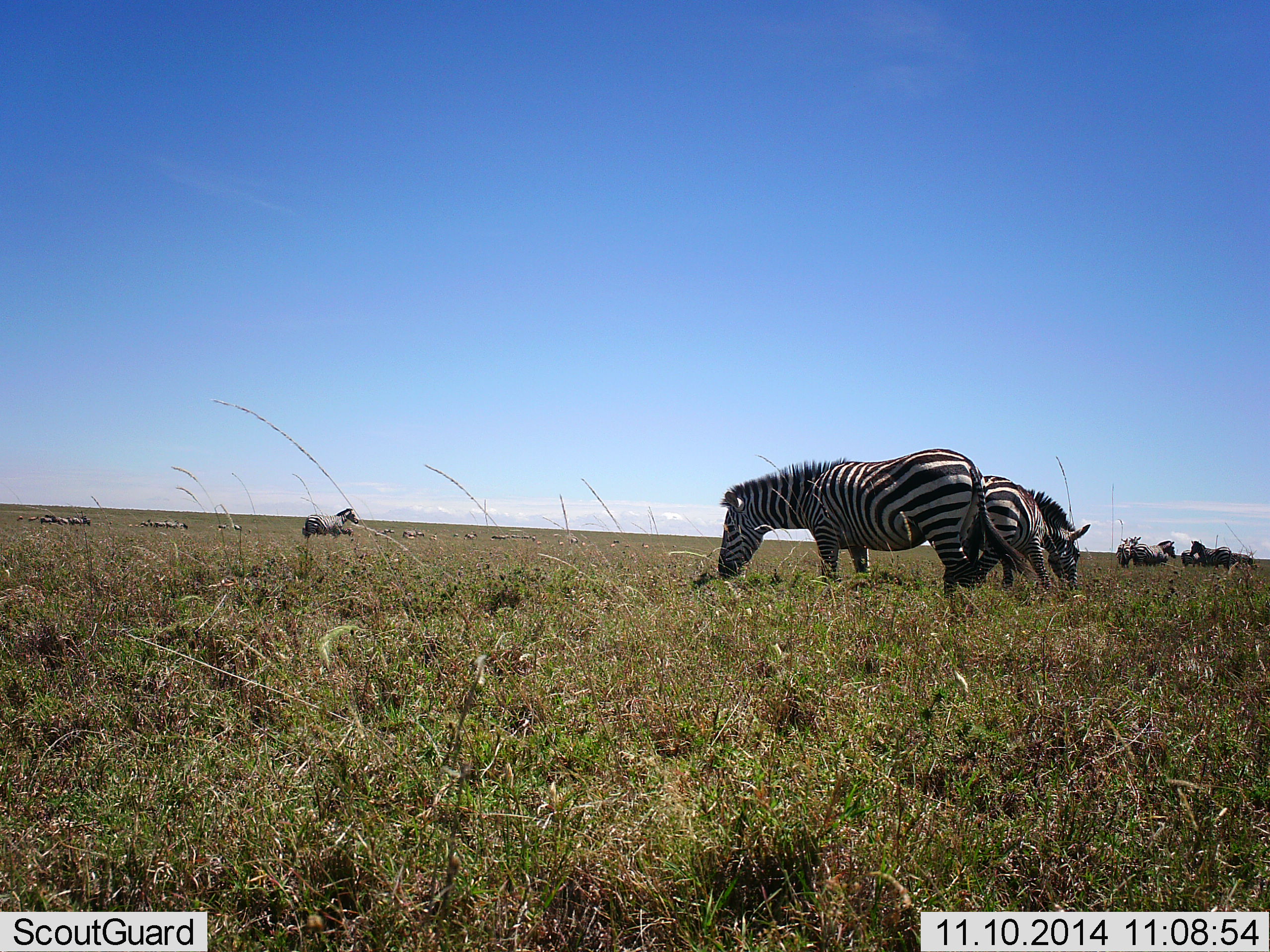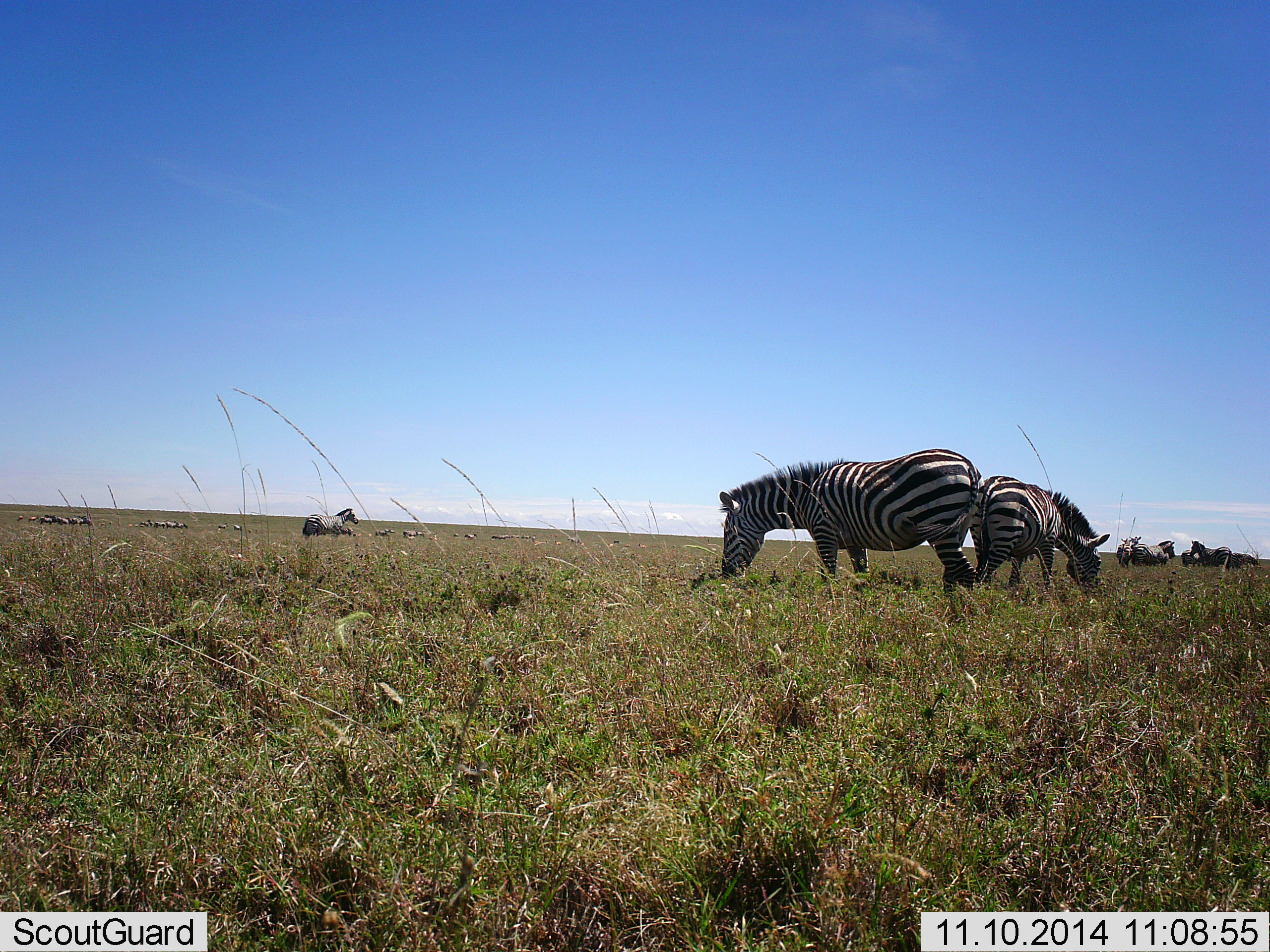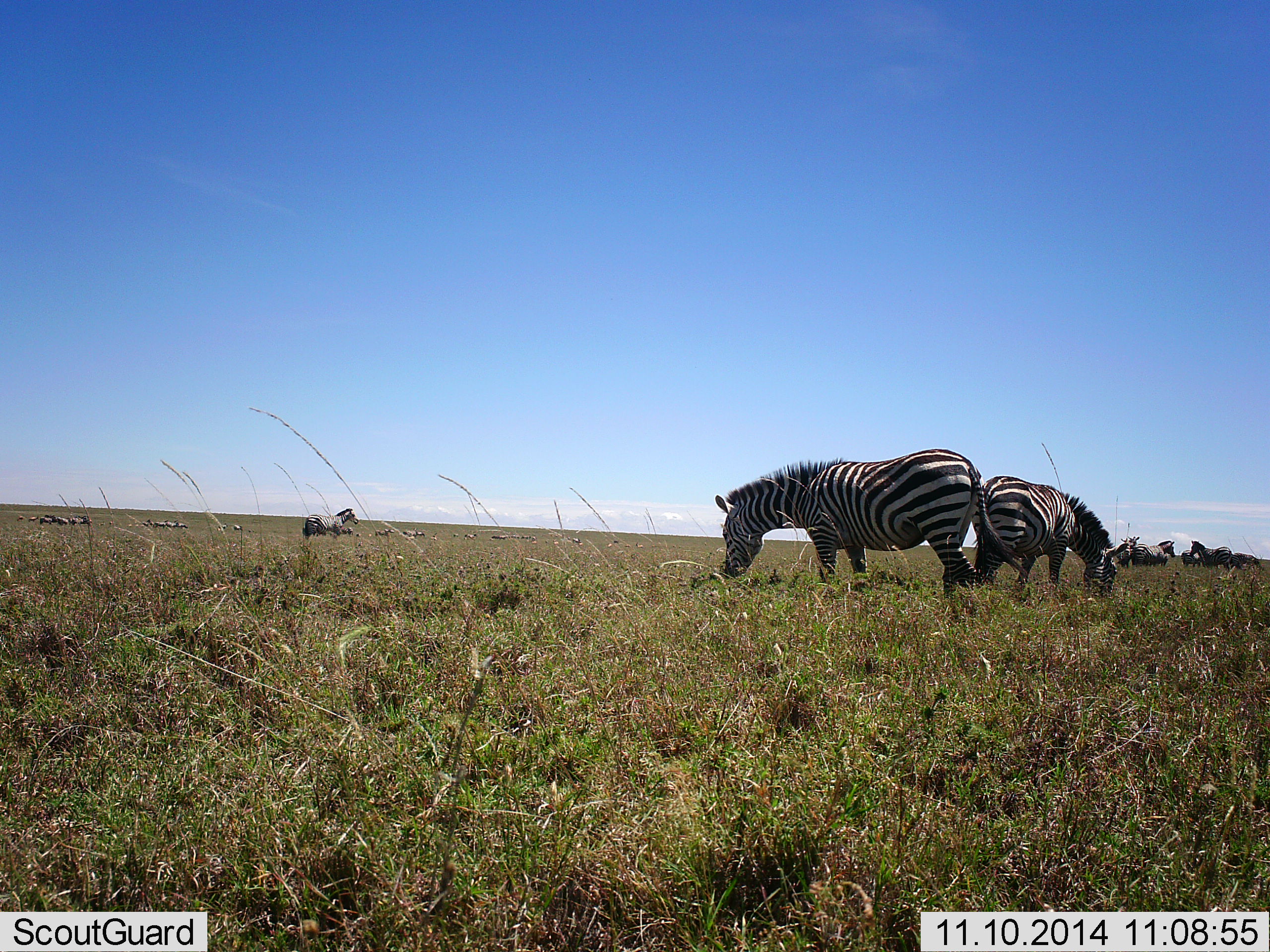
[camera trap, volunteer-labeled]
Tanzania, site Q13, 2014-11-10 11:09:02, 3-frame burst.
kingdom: Animalia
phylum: Chordata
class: Mammalia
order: Perissodactyla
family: Equidae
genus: Equus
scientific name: Equus quagga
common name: plains zebra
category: zebra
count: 9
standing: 70%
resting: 0%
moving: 0%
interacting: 0%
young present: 0%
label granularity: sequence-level